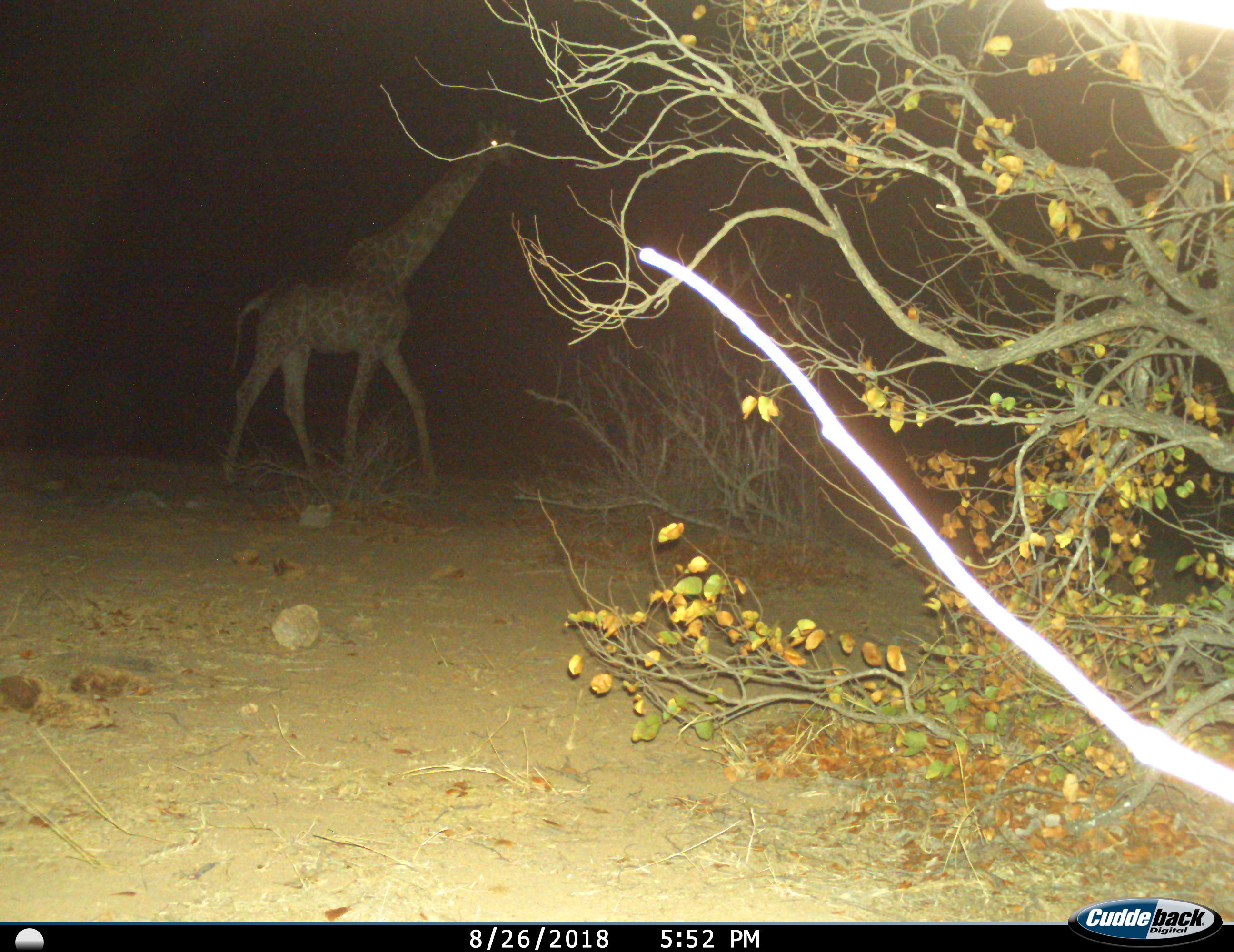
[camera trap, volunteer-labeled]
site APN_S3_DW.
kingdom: Animalia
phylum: Chordata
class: Mammalia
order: Artiodactyla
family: Giraffidae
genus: Giraffa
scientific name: Giraffa camelopardalis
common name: giraffe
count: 1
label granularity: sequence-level